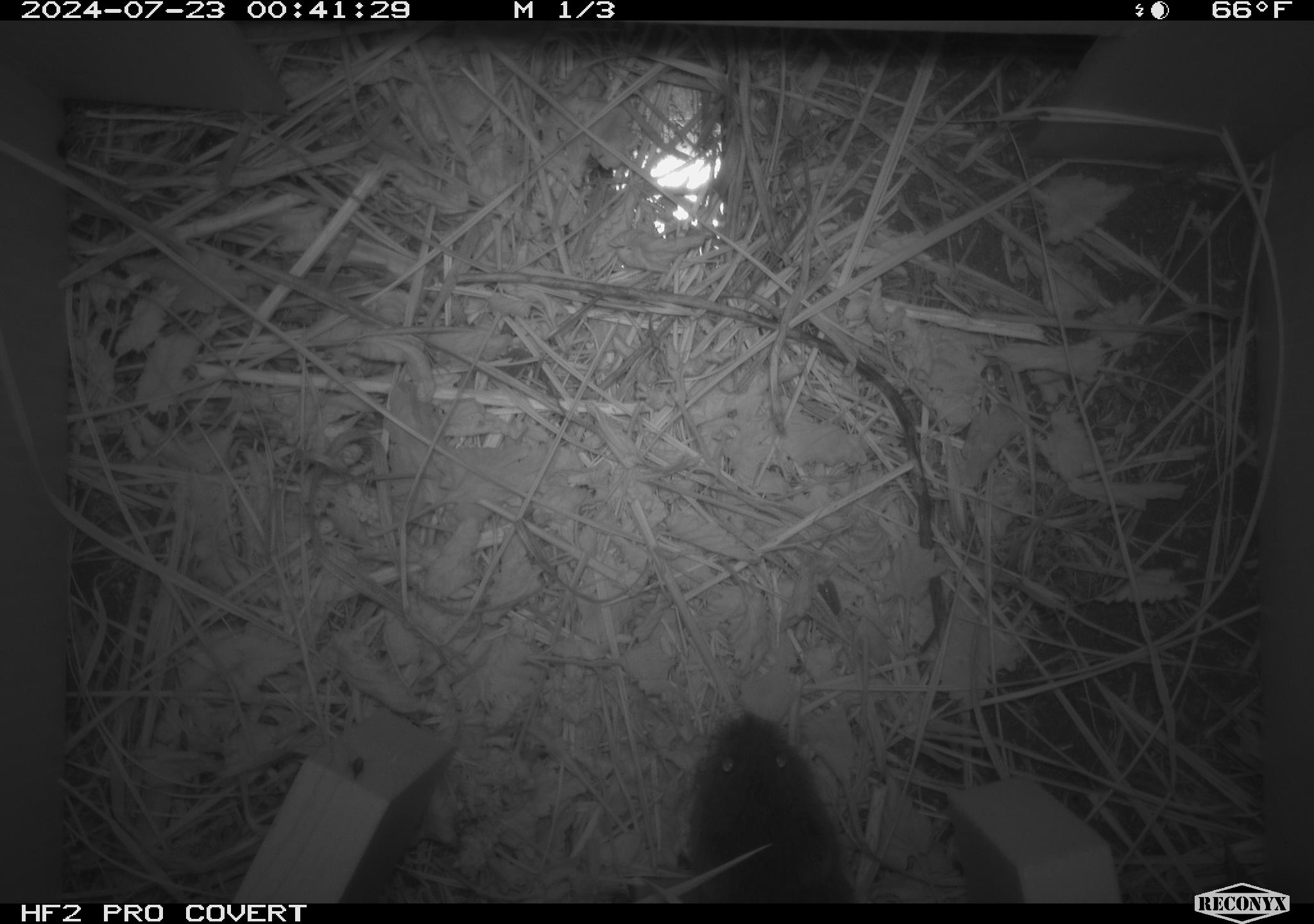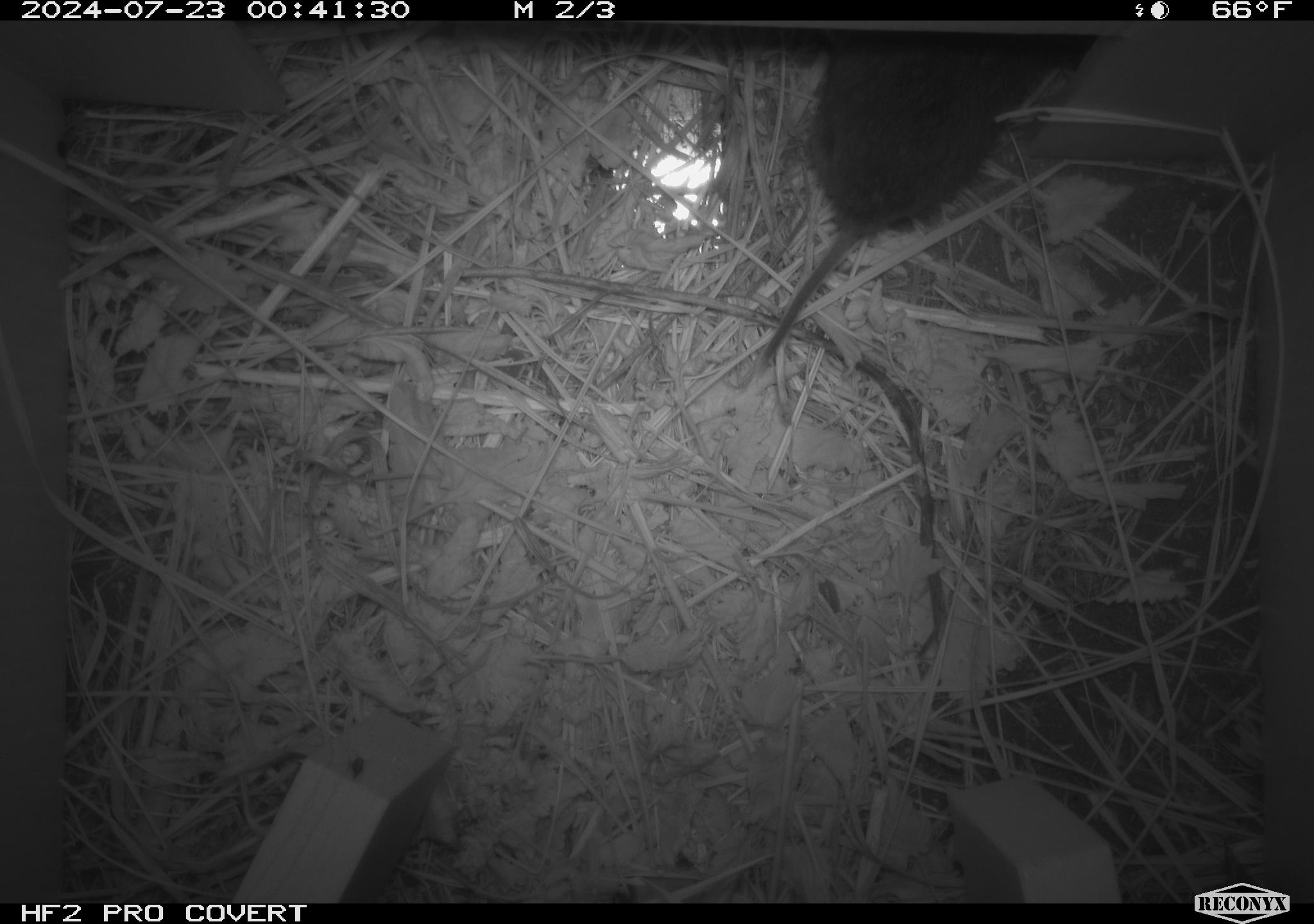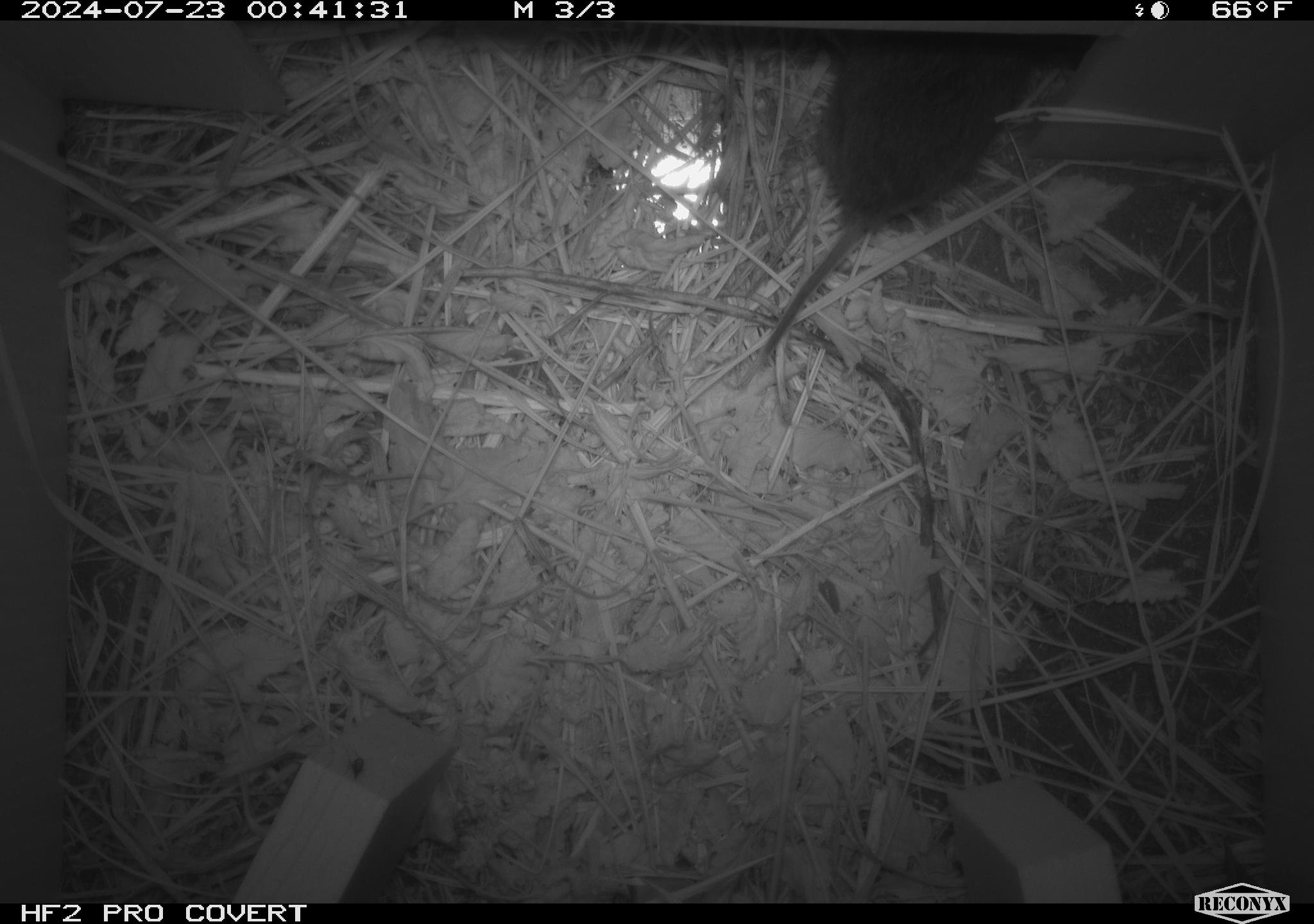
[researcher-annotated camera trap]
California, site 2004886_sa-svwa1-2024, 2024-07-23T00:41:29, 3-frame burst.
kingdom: Animalia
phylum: Chordata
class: Mammalia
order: Rodentia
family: Cricetidae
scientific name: Arvicolinae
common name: voles, lemmings, and muskrats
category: arvicolinae subfamily